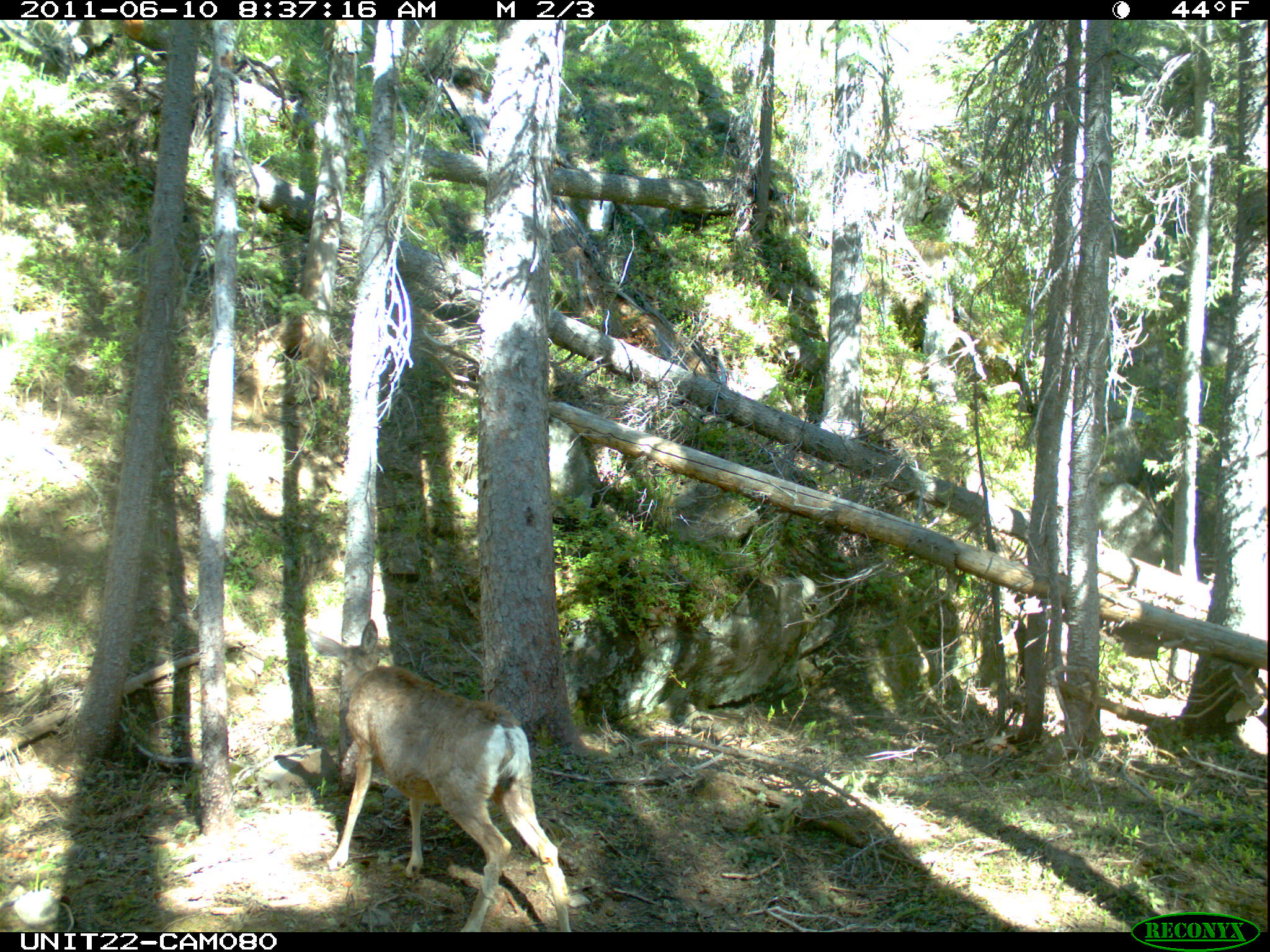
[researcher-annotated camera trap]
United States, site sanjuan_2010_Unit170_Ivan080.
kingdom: Animalia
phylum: Chordata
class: Mammalia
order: Artiodactyla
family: Cervidae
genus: Odocoileus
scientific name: Odocoileus hemionus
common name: mule deer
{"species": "Odocoileus hemionus (mule deer)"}